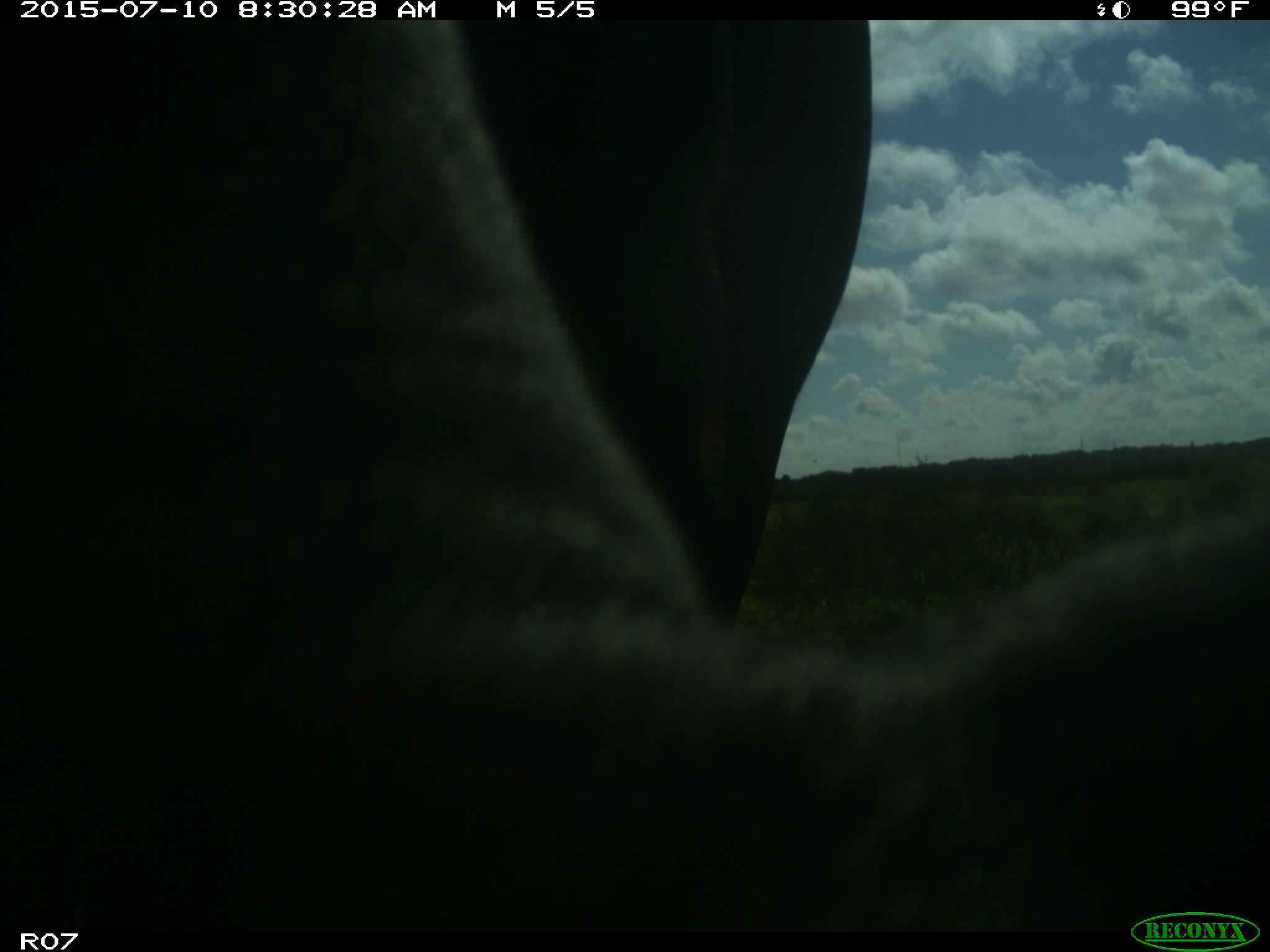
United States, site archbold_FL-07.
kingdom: Animalia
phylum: Chordata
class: Mammalia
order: Artiodactyla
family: Bovidae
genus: Bos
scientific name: Bos taurus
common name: domestic cow